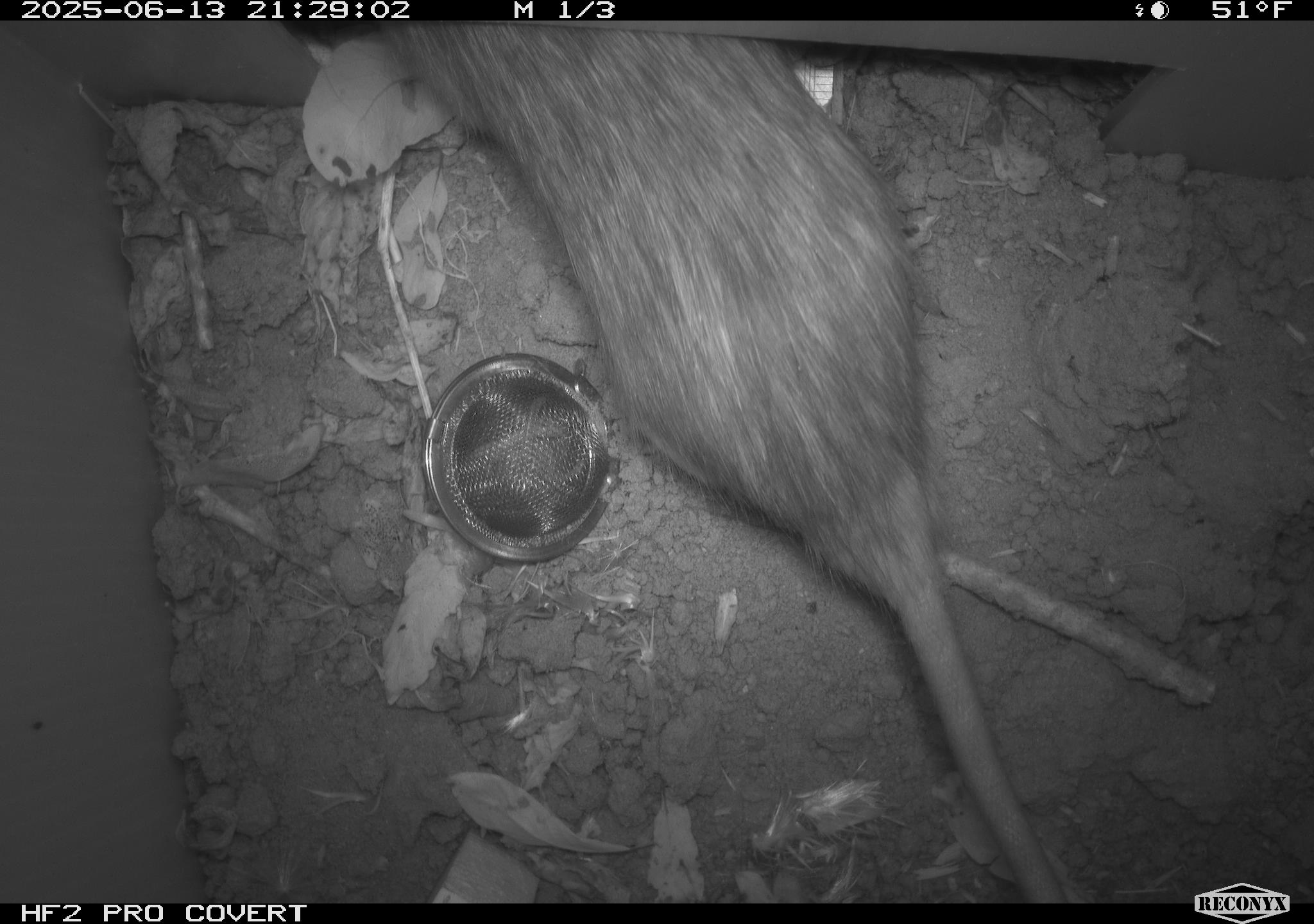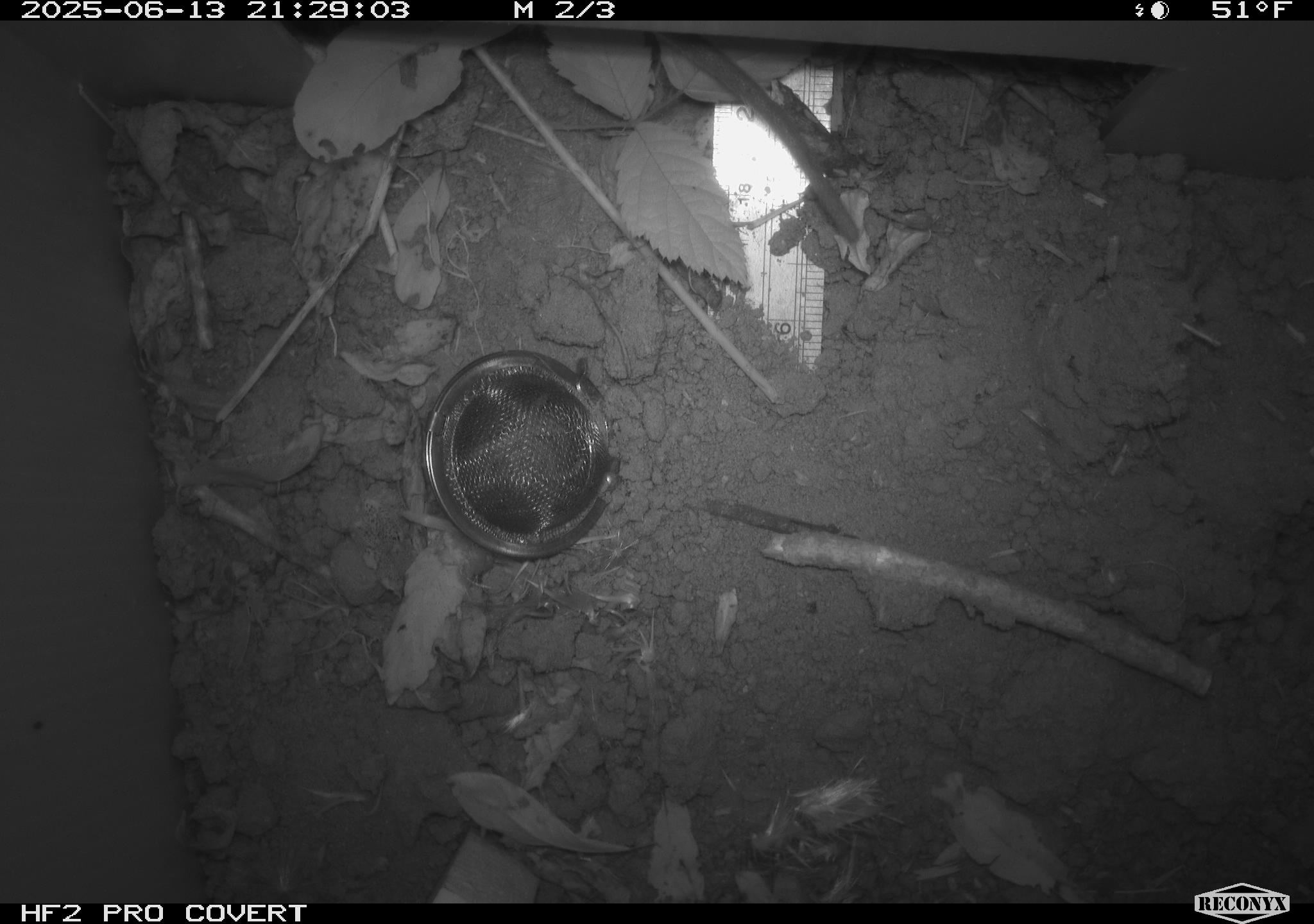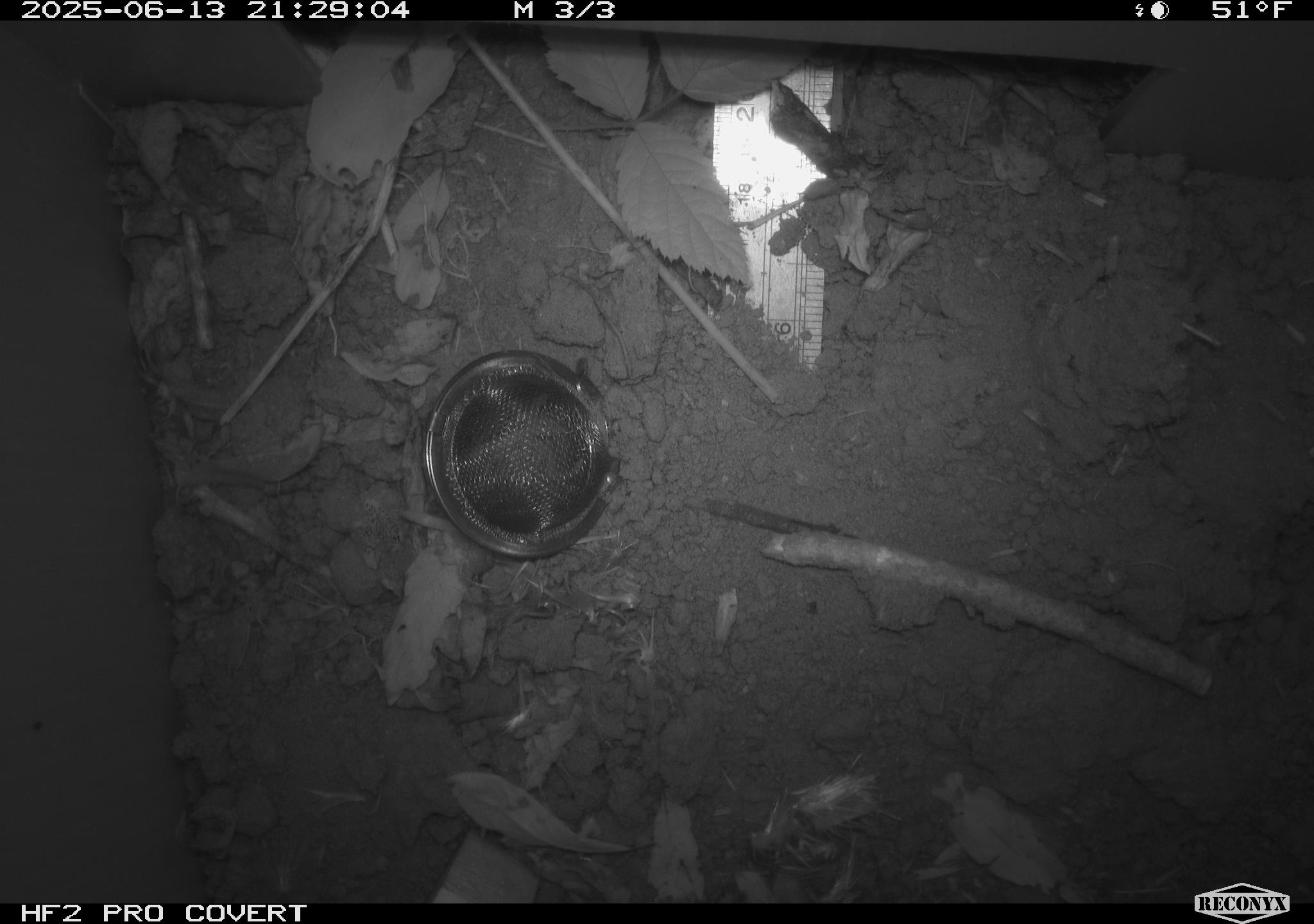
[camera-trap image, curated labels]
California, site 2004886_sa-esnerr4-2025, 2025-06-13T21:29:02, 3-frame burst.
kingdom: Animalia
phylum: Chordata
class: Mammalia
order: Rodentia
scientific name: Rodentia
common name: rodent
Rodent (Rodentia).